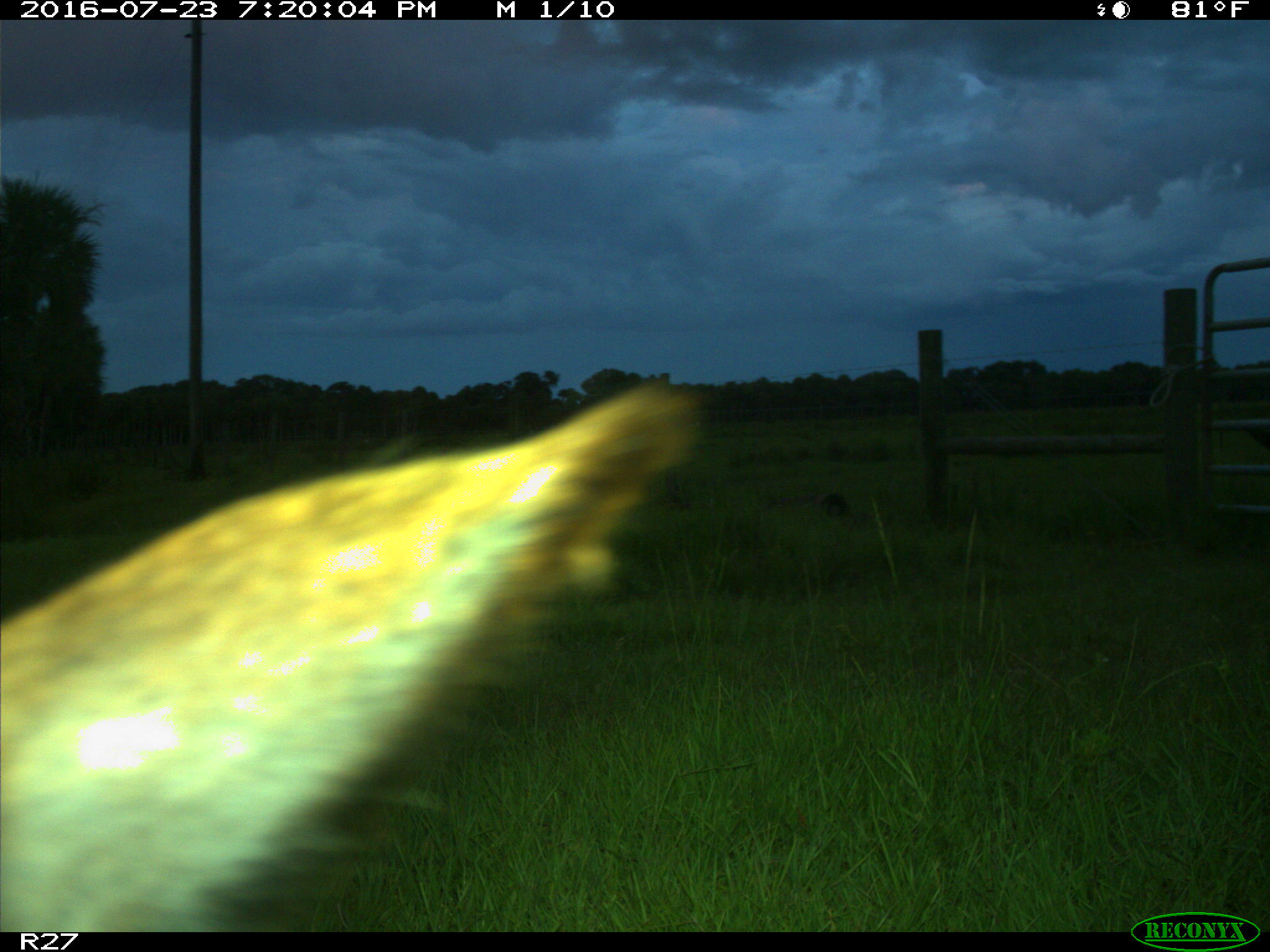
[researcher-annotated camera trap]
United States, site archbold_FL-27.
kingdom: Animalia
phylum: Chordata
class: Mammalia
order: Artiodactyla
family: Bovidae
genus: Bos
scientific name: Bos taurus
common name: domestic cow